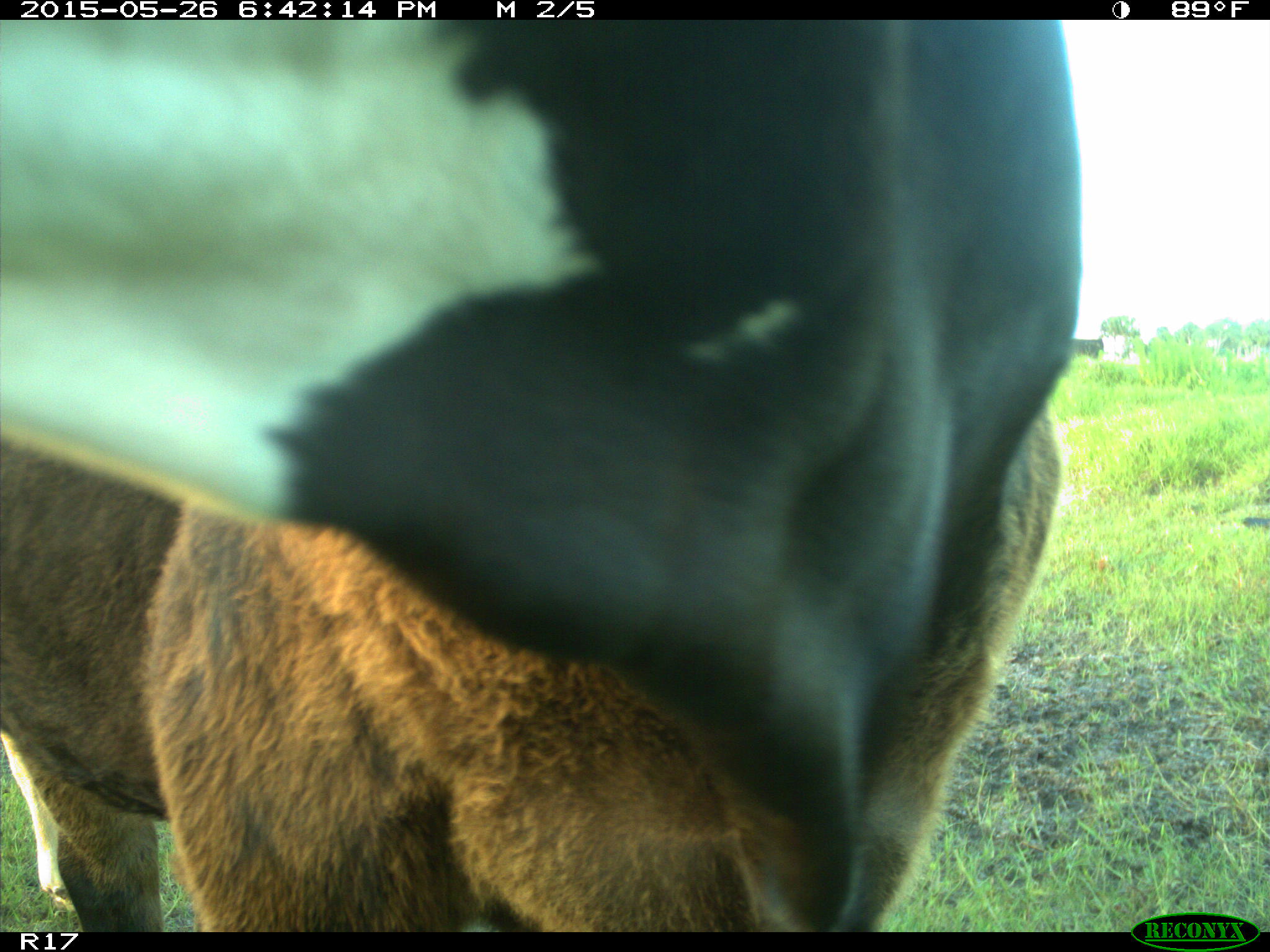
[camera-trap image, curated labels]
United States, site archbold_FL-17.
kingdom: Animalia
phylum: Chordata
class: Mammalia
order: Artiodactyla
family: Bovidae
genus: Bos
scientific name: Bos taurus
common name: domestic cow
Bos taurus (domestic cow).